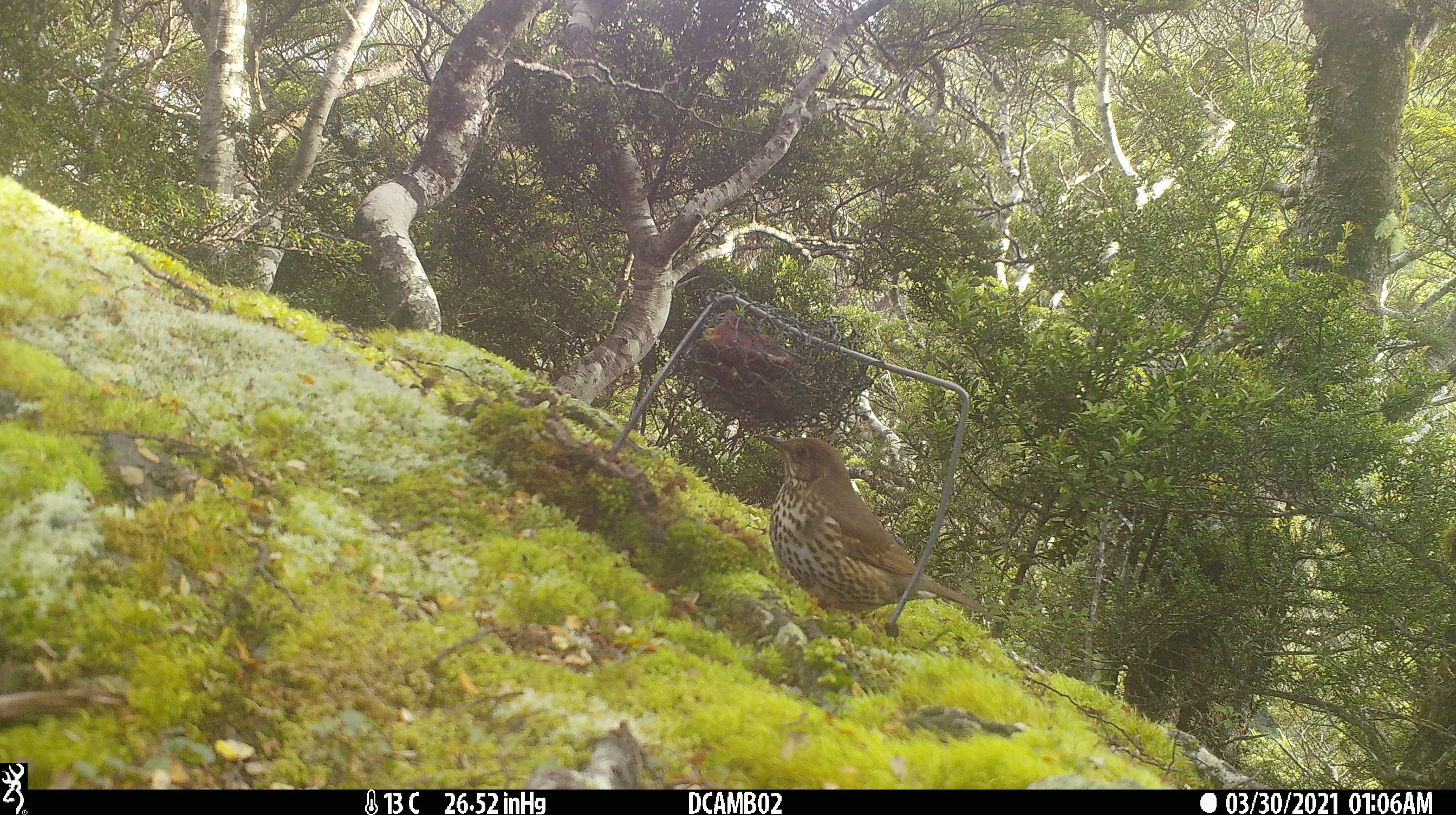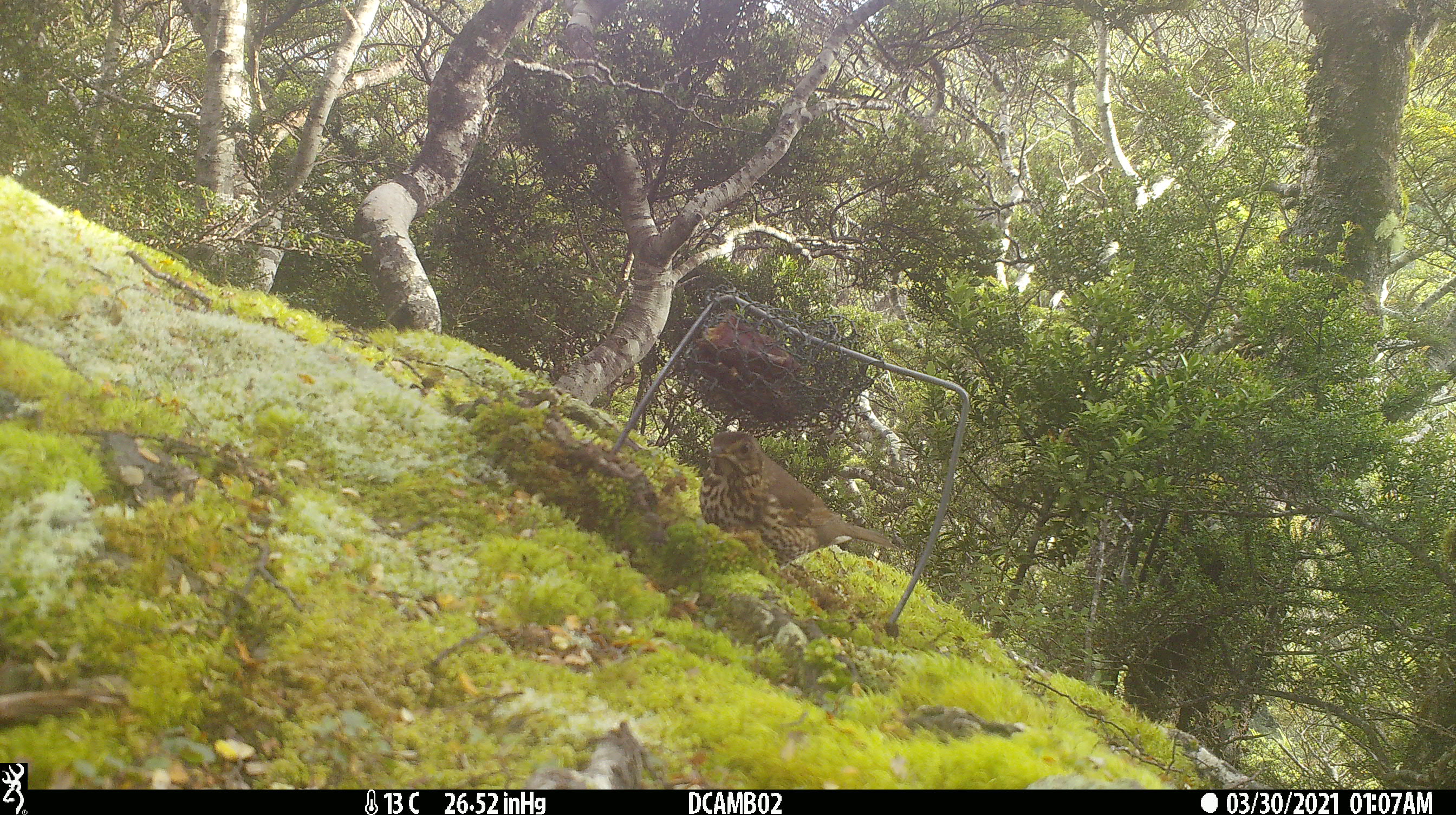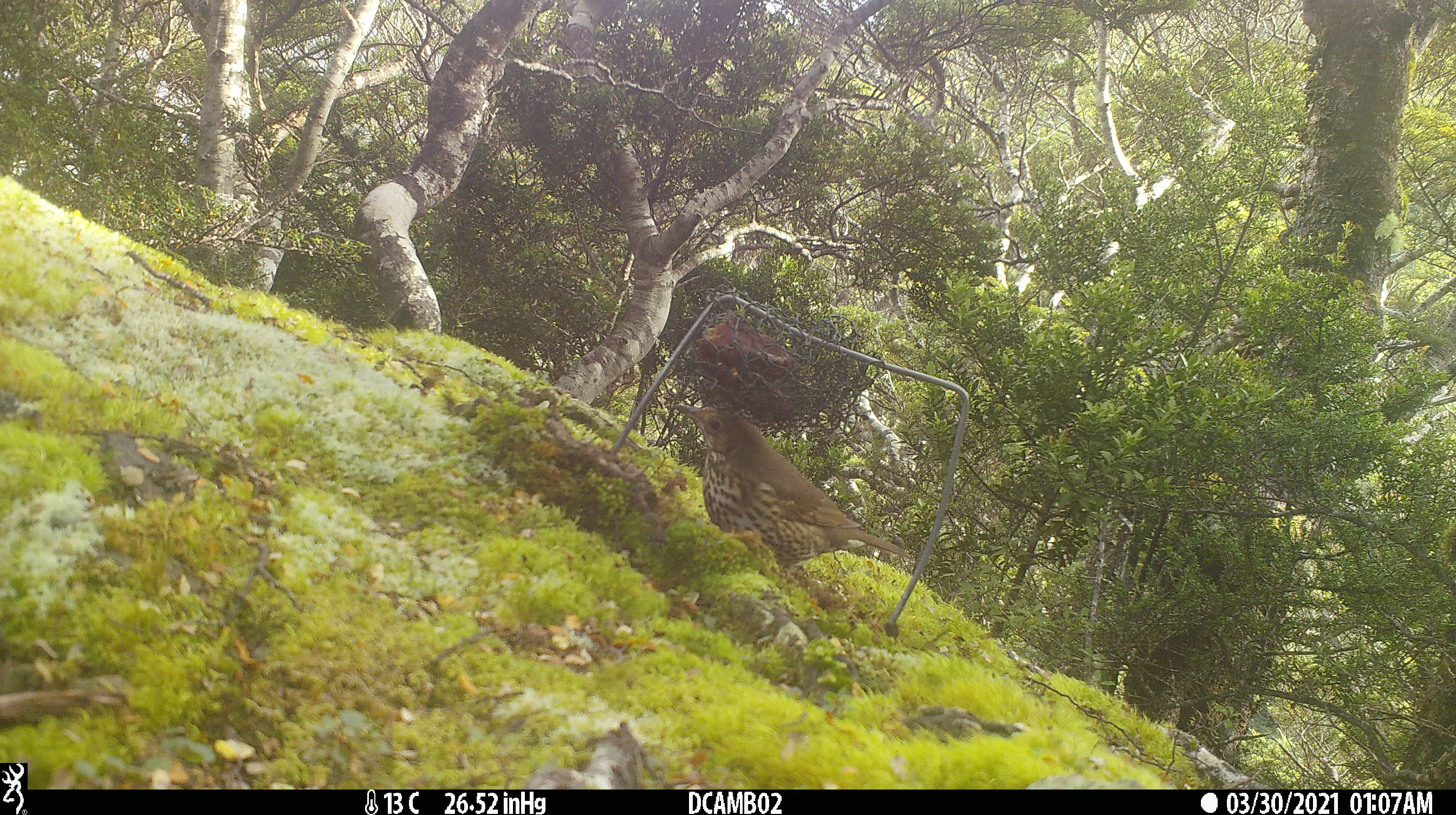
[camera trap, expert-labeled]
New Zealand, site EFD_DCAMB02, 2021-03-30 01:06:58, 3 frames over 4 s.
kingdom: Animalia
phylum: Chordata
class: Aves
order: Passeriformes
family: Turdidae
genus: Turdus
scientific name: Turdus philomelos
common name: song thrush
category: thrush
Thrush (song thrush) (Turdus philomelos).